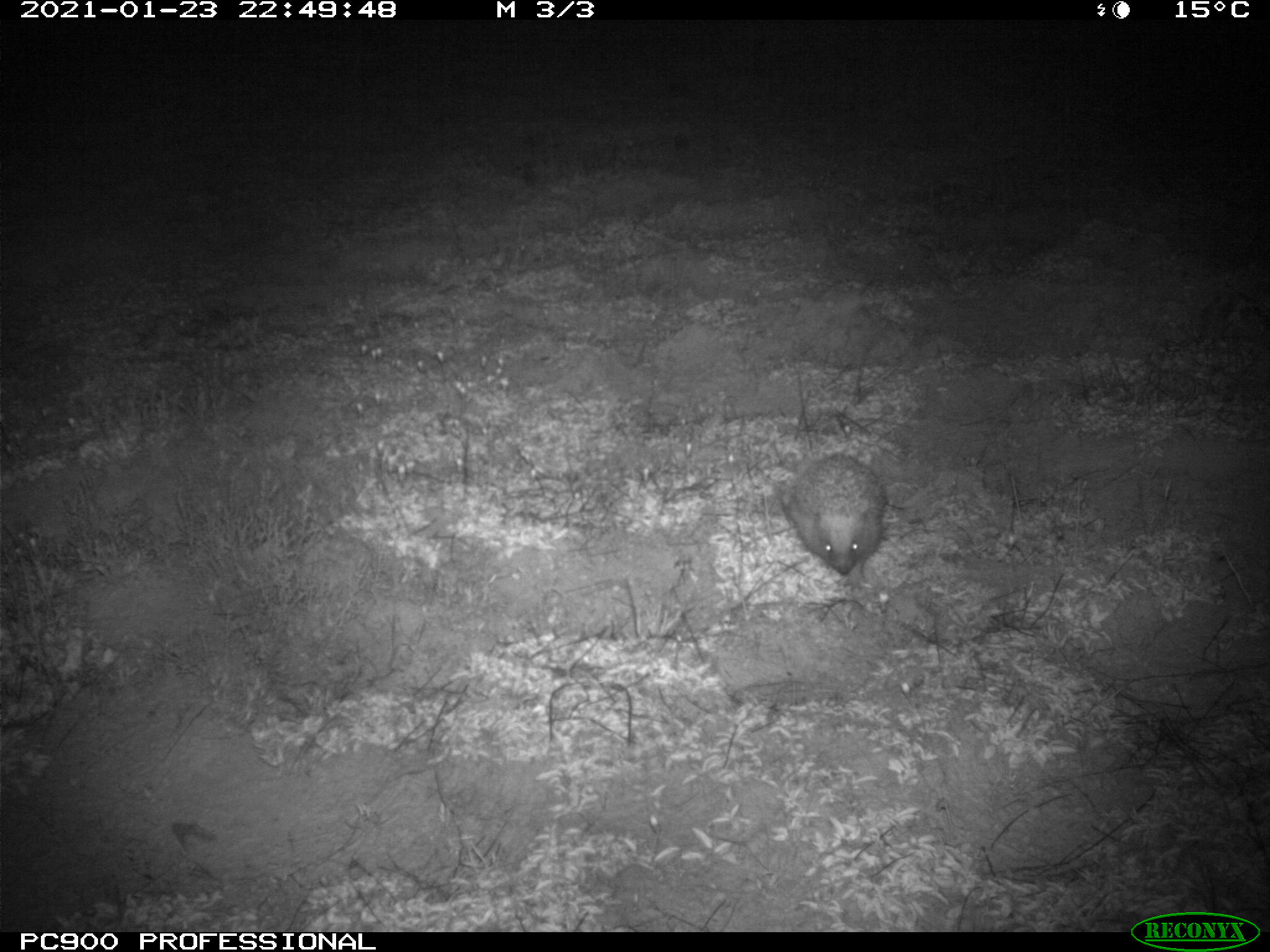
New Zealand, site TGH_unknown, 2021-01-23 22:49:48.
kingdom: Animalia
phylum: Chordata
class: Mammalia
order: Eulipotyphla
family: Erinaceidae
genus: Erinaceus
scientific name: Erinaceus europaeus europaeus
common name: european hedgehog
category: hedgehog